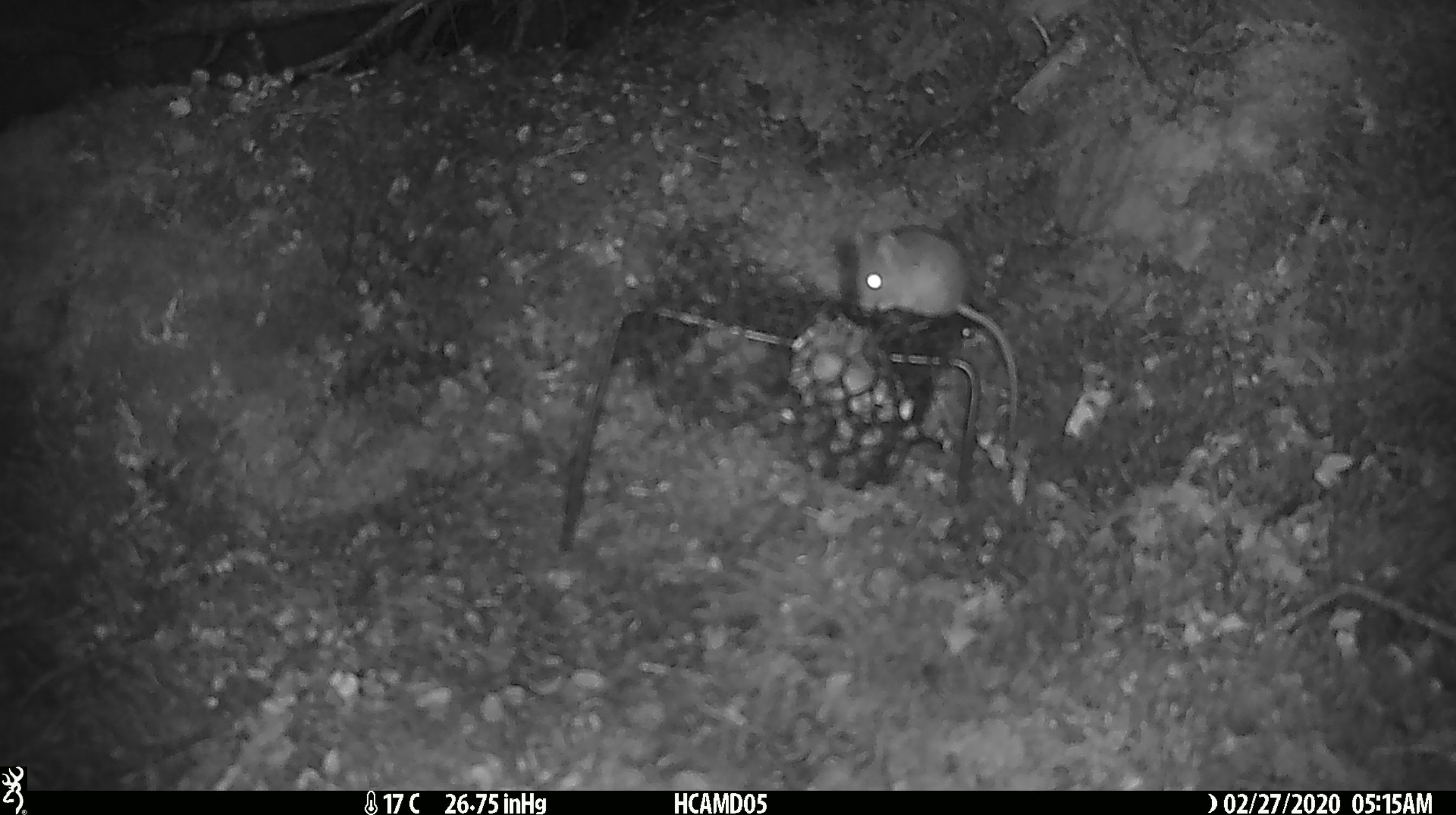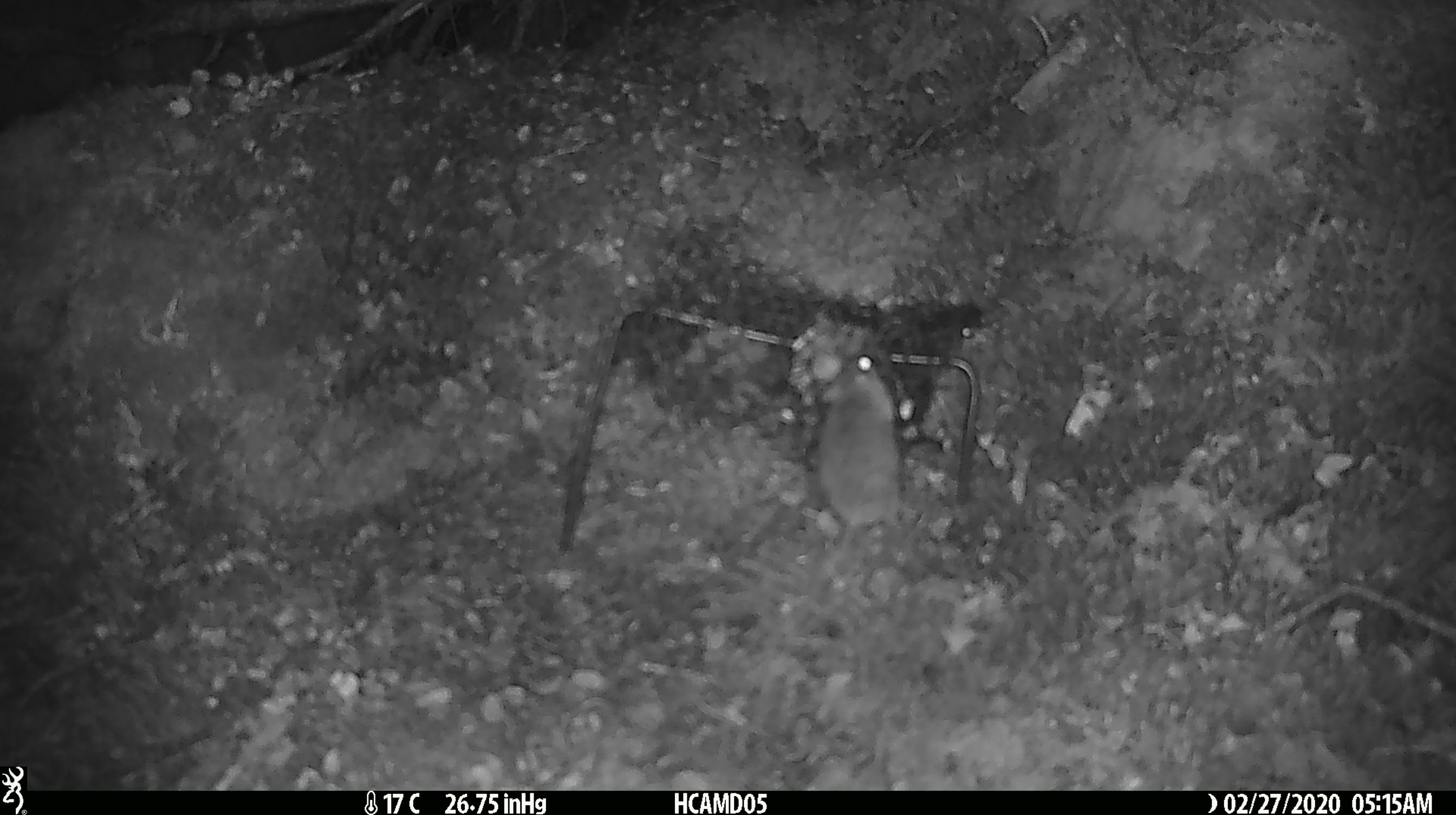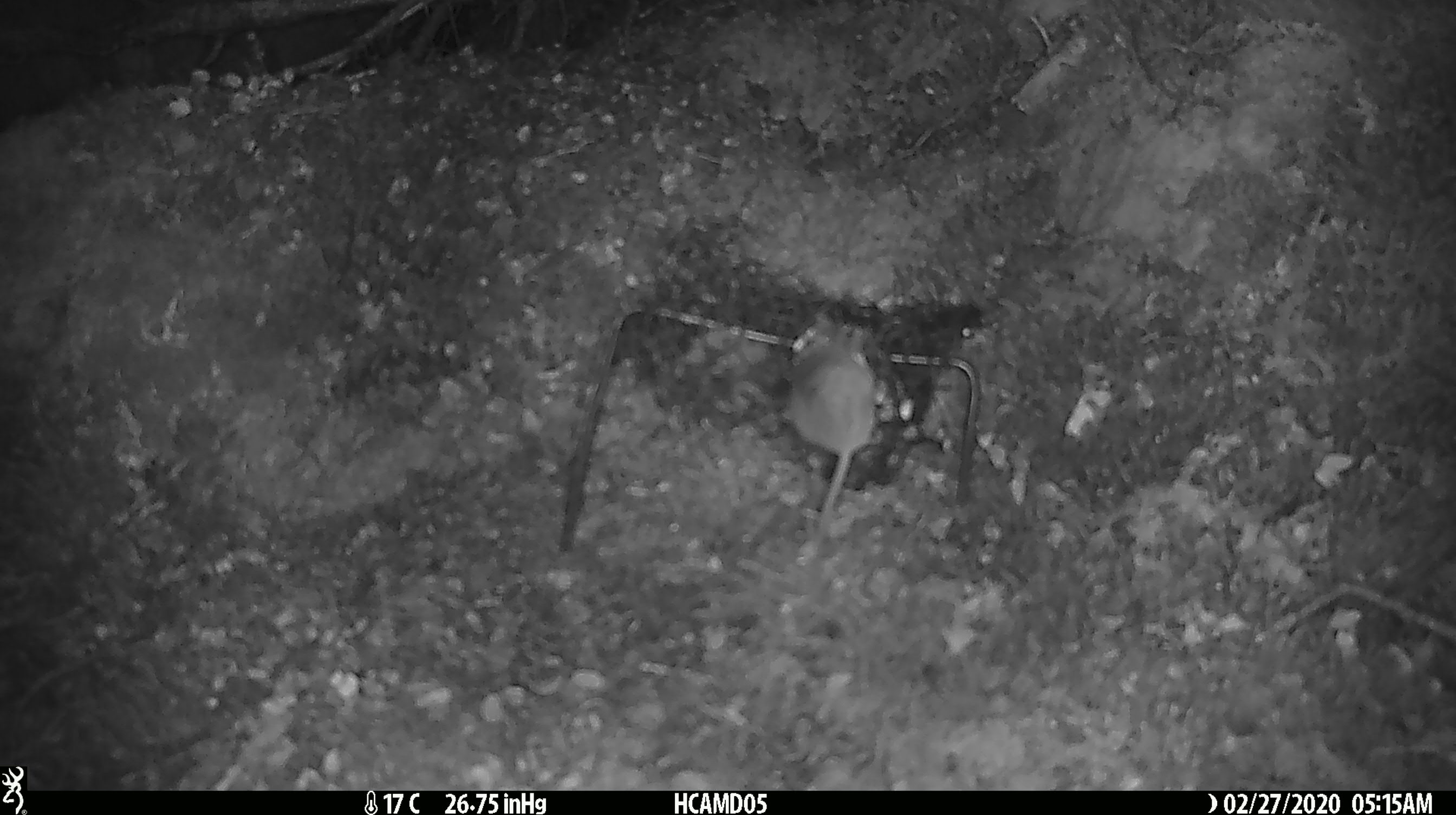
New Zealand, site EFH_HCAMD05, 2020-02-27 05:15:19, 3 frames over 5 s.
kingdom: Animalia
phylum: Chordata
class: Mammalia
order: Rodentia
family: Muridae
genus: Mus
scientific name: Mus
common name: mouse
Mouse (Mus).